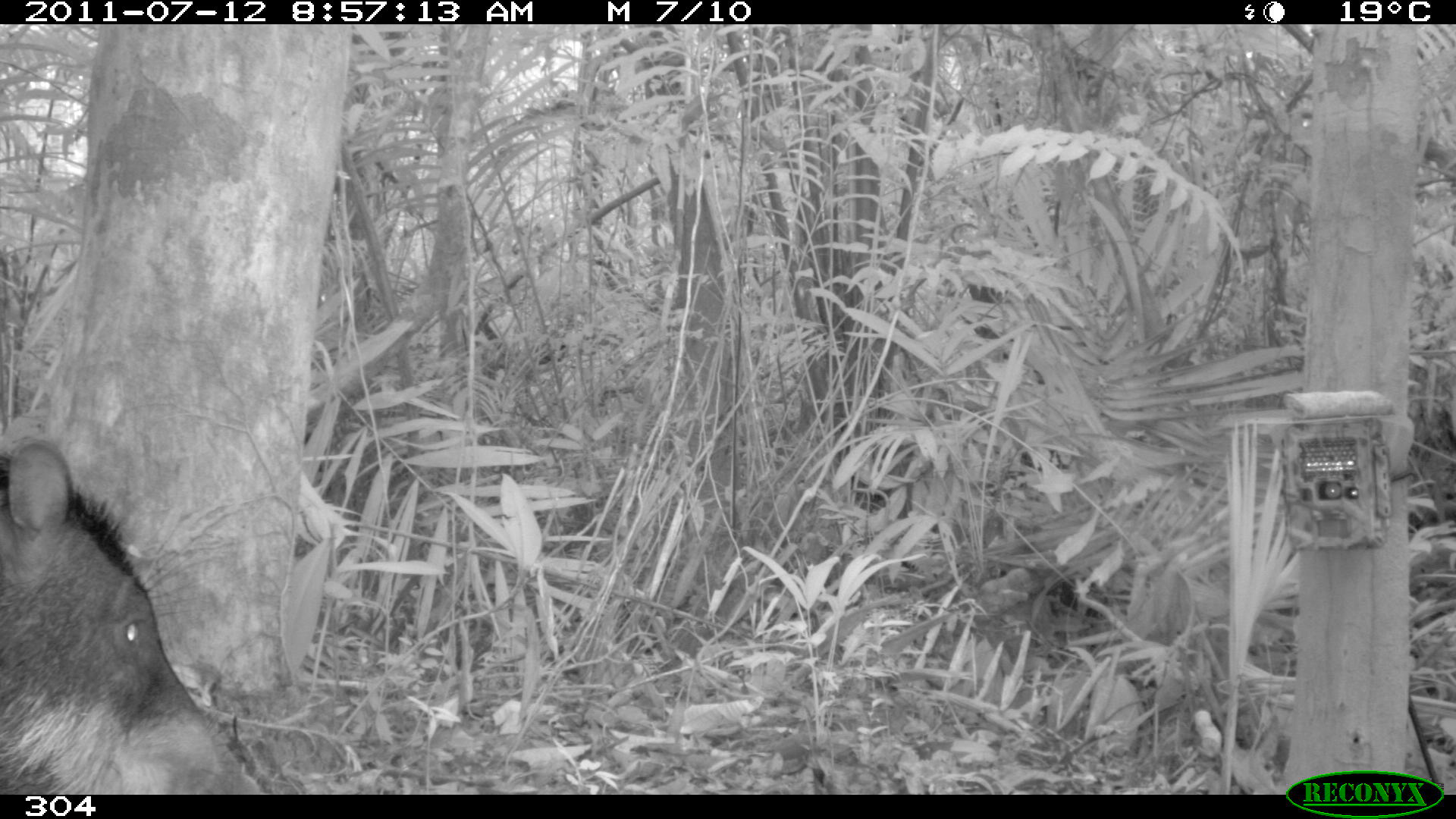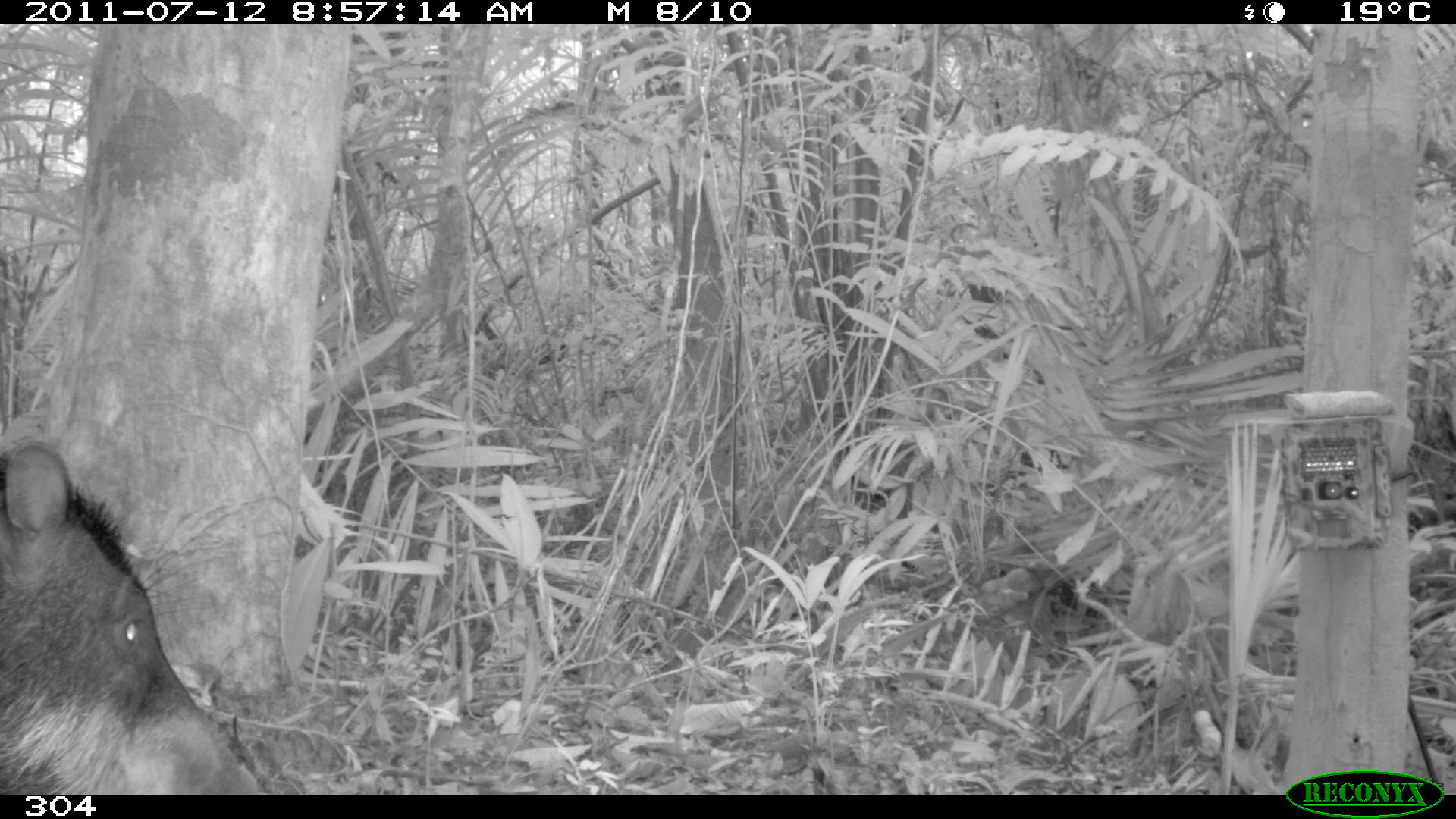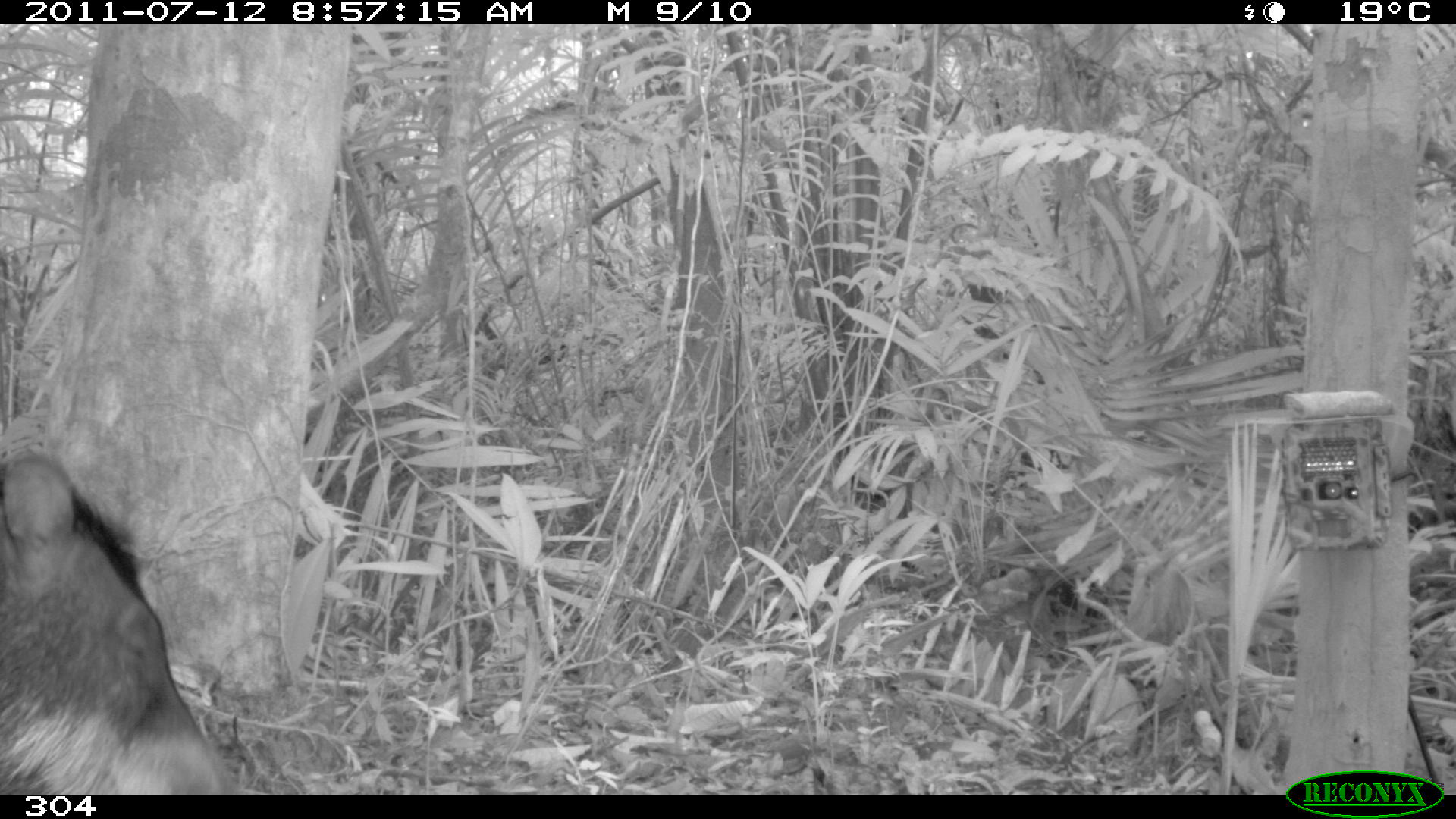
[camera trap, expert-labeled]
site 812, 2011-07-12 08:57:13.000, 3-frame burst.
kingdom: Animalia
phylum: Chordata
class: Mammalia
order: Artiodactyla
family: Tayassuidae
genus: Tayassu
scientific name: Tayassu pecari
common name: white-lipped peccary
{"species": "Tayassu pecari (white-lipped peccary)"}